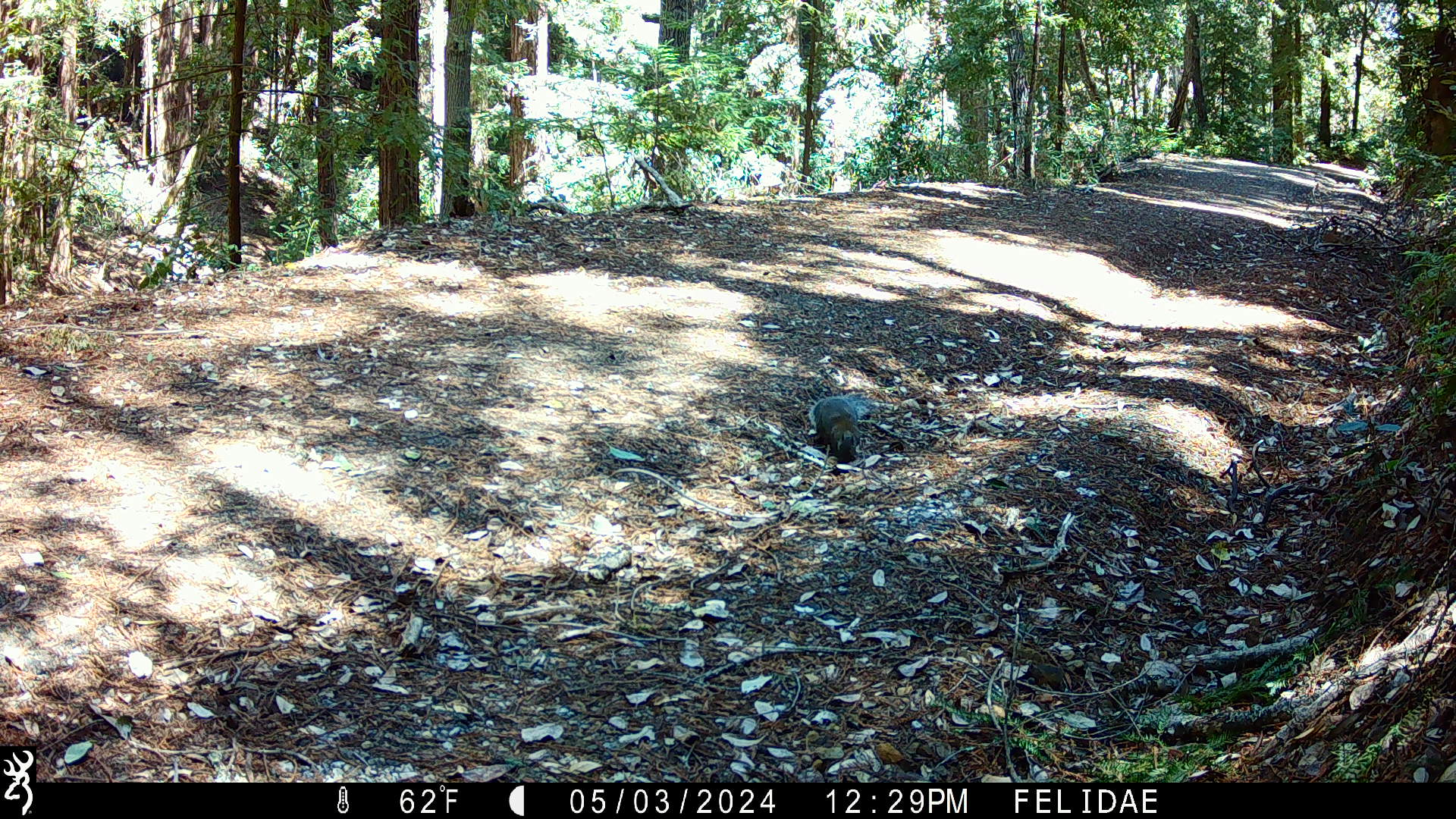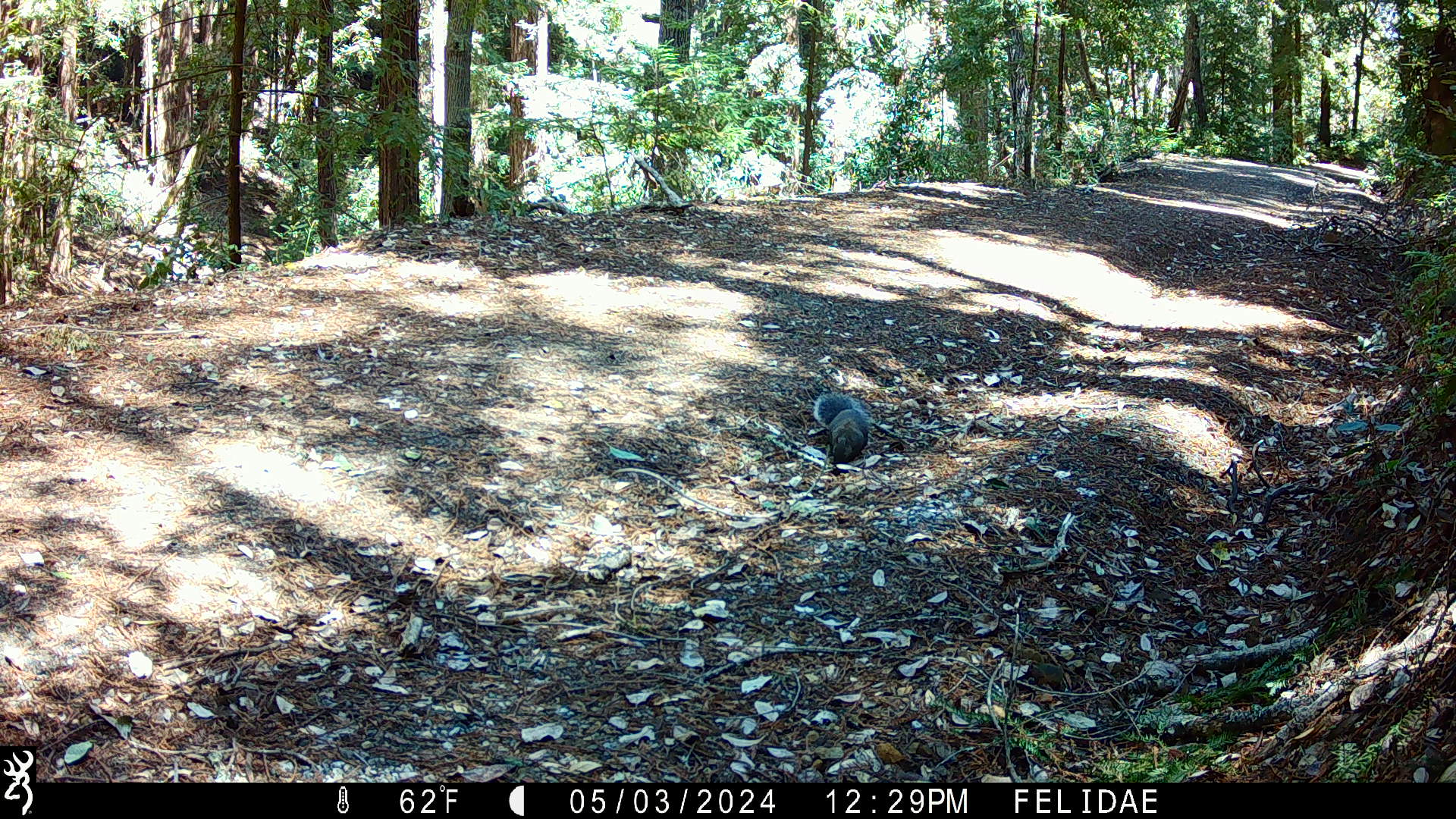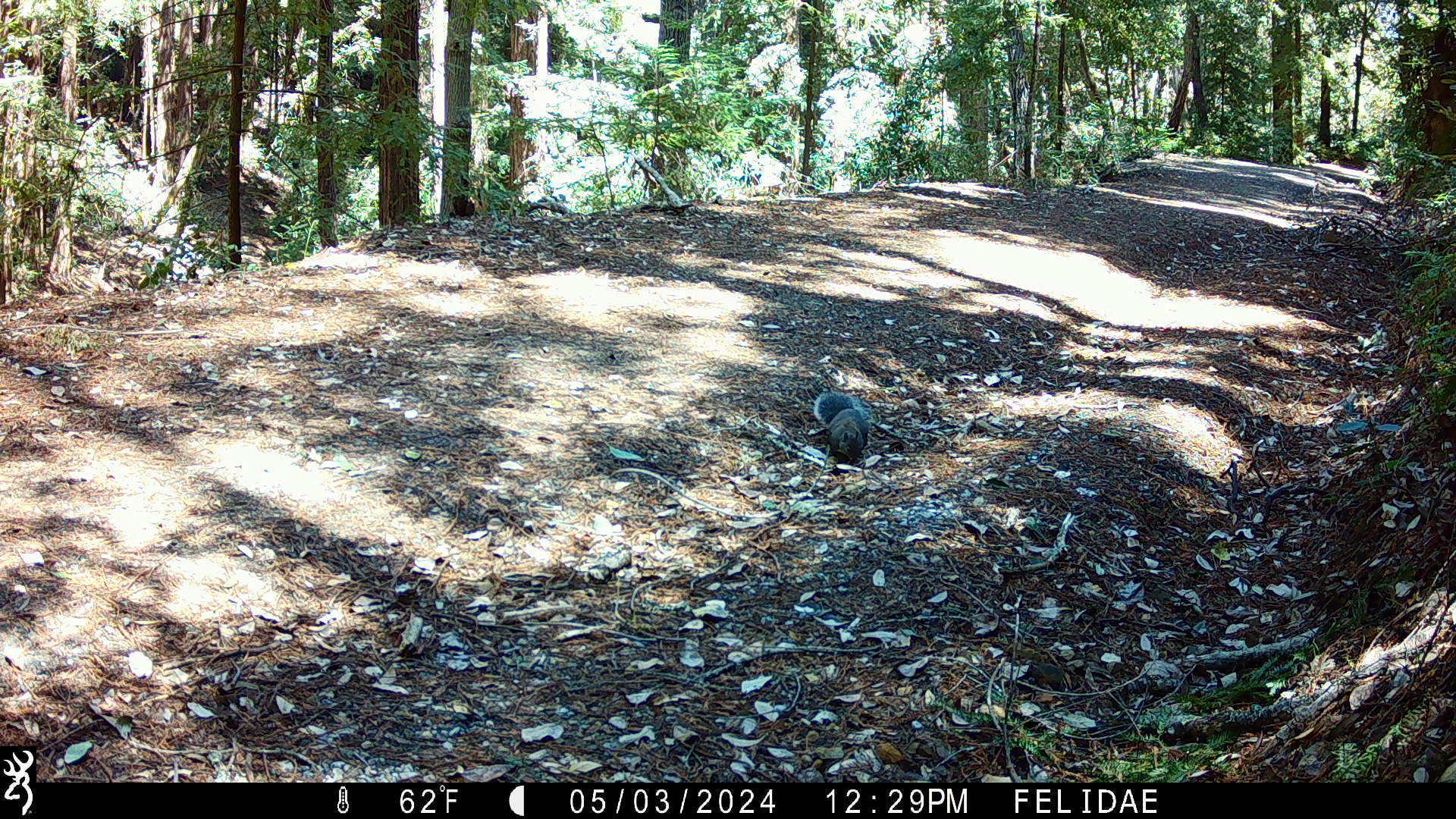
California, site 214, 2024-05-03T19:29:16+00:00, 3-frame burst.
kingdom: Animalia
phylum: Chordata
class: Mammalia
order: Rodentia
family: Sciuridae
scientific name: Sciuridae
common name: squirrel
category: unknown squirrel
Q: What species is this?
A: Unknown squirrel (squirrel) (Sciuridae).